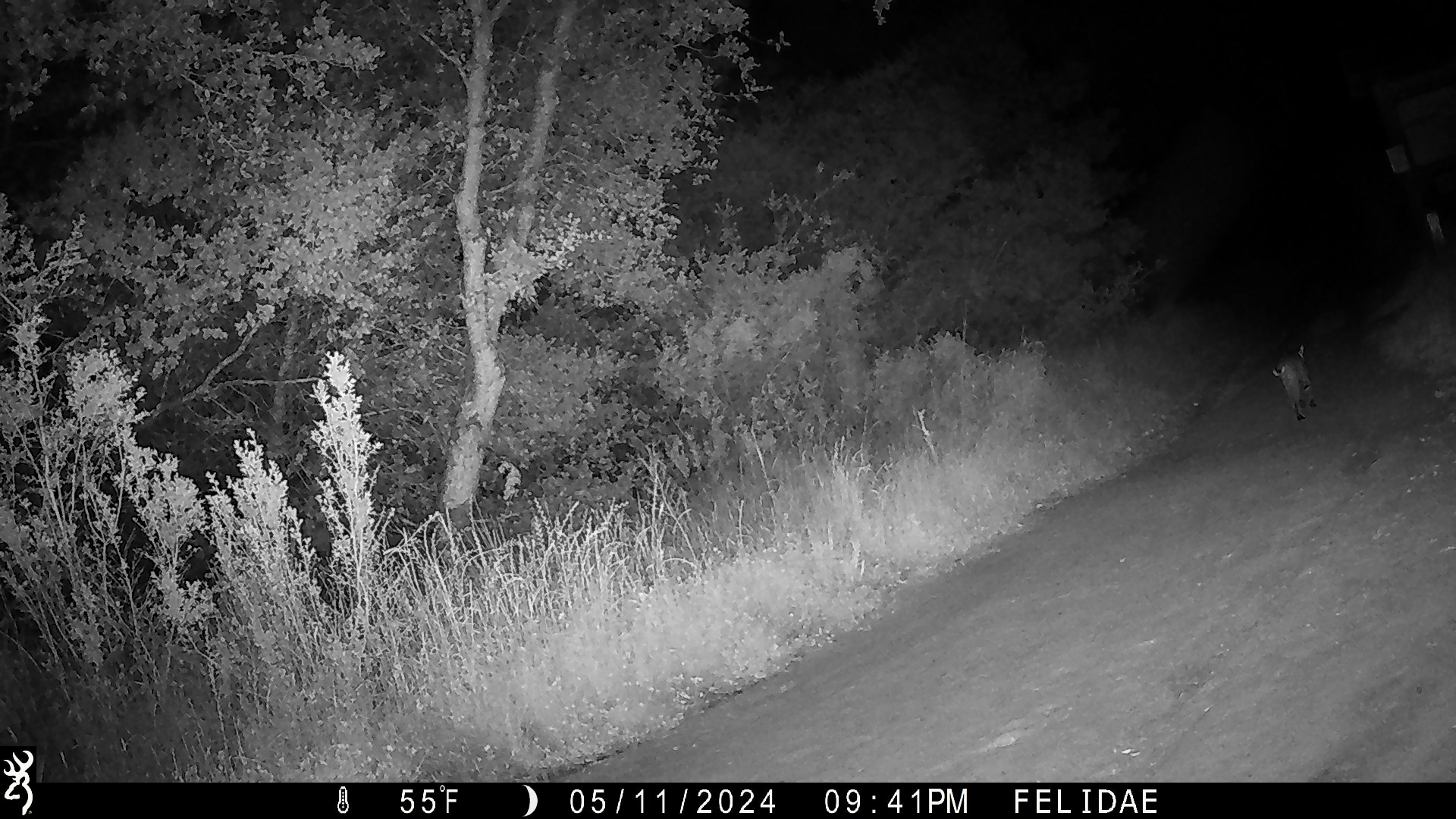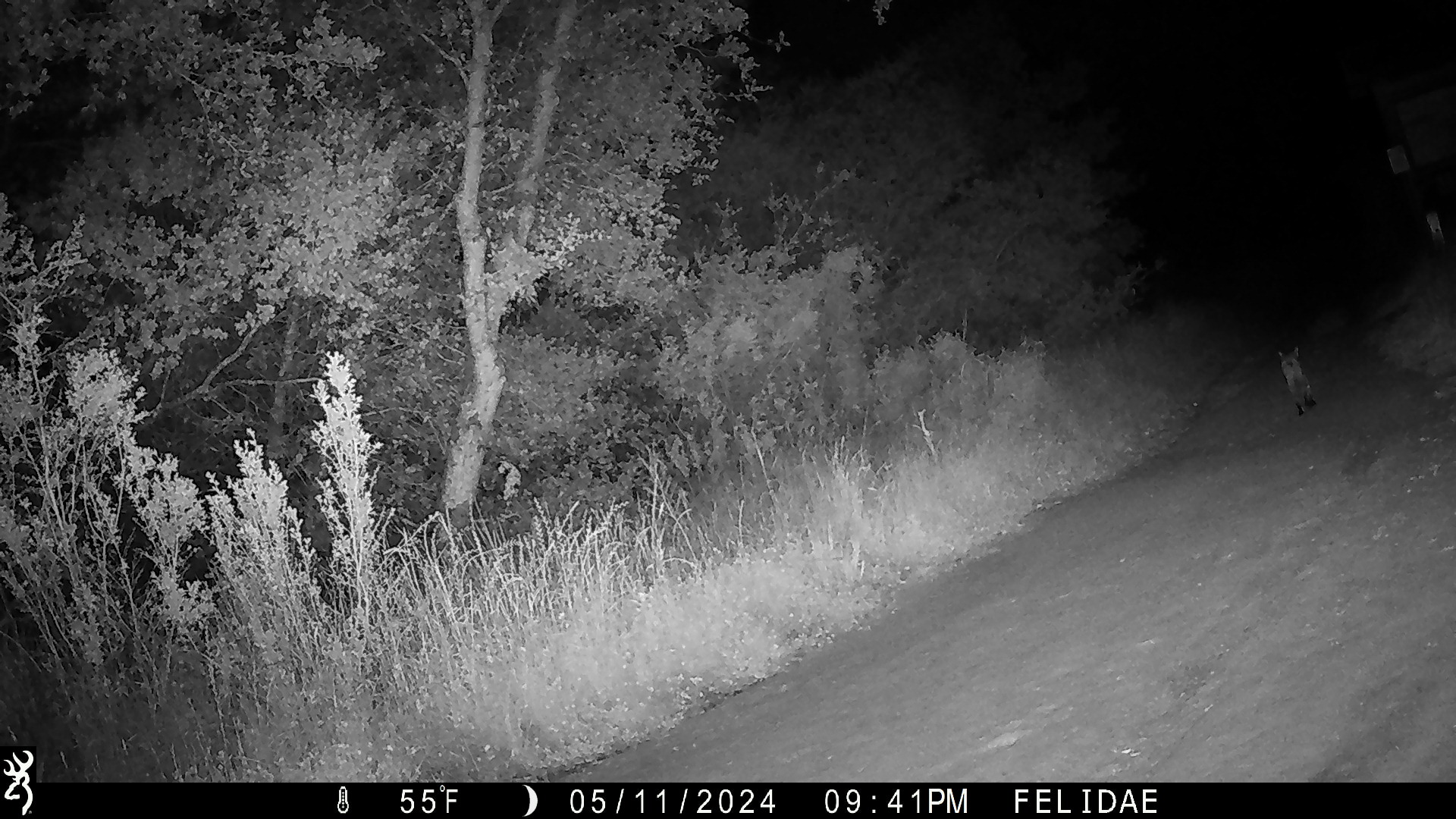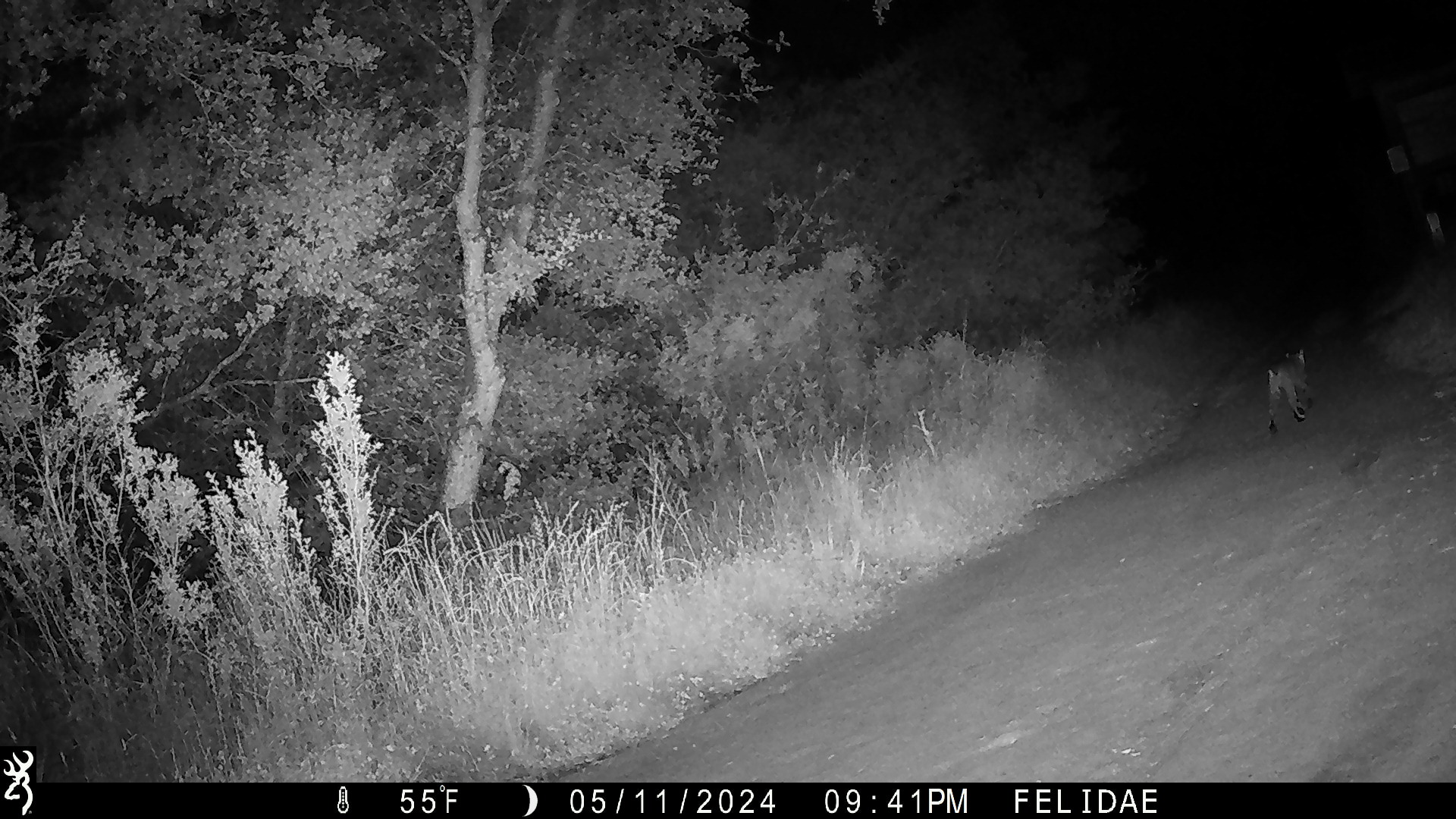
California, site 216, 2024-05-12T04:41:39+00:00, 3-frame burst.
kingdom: Animalia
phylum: Chordata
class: Mammalia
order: Carnivora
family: Felidae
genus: Lynx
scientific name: Lynx rufus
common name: bobcat